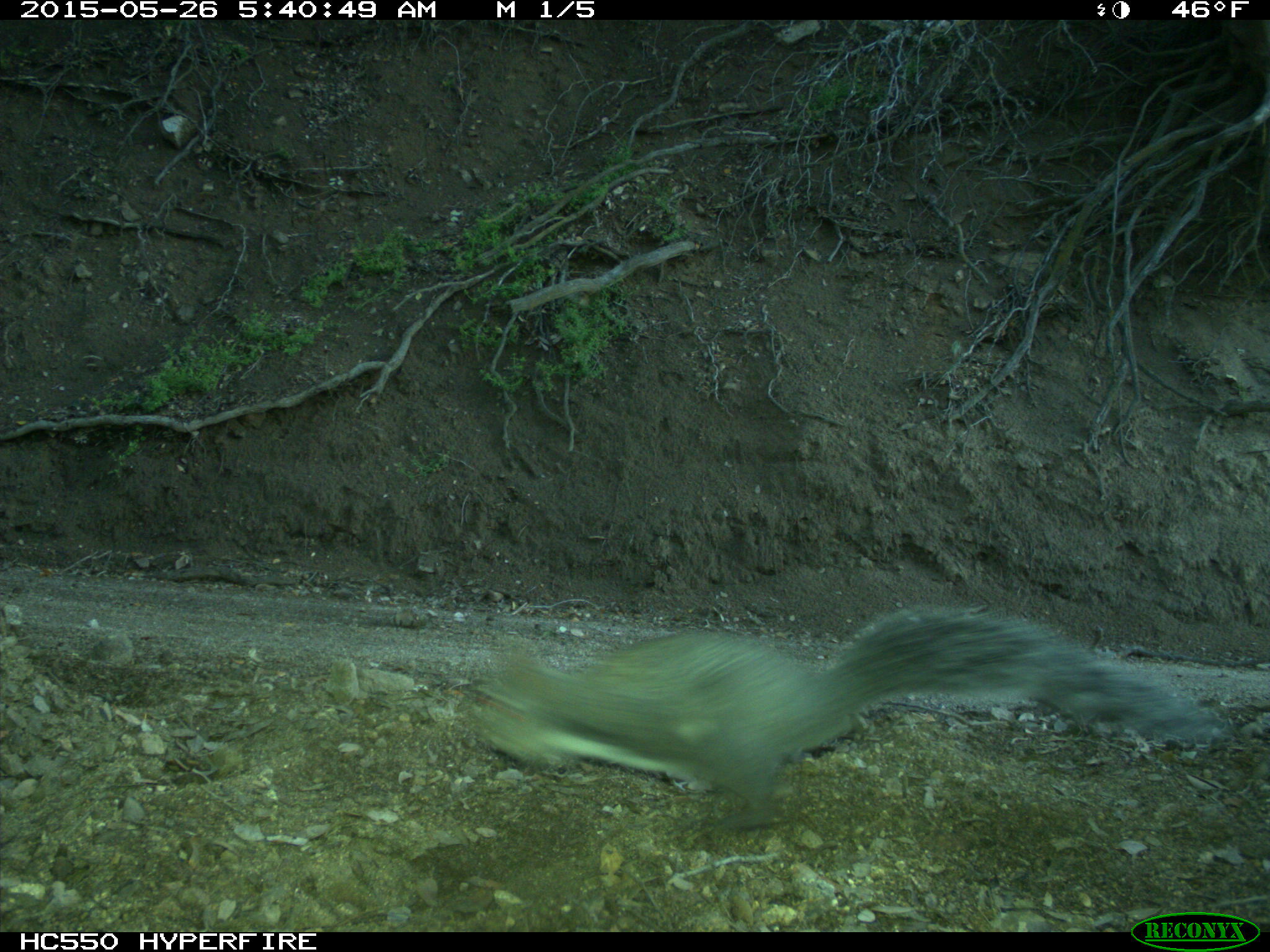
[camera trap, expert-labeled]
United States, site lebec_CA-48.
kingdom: Animalia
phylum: Chordata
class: Mammalia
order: Rodentia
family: Sciuridae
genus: Sciurus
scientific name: Sciurus carolinensis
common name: eastern gray squirrel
Sciurus carolinensis (eastern gray squirrel).